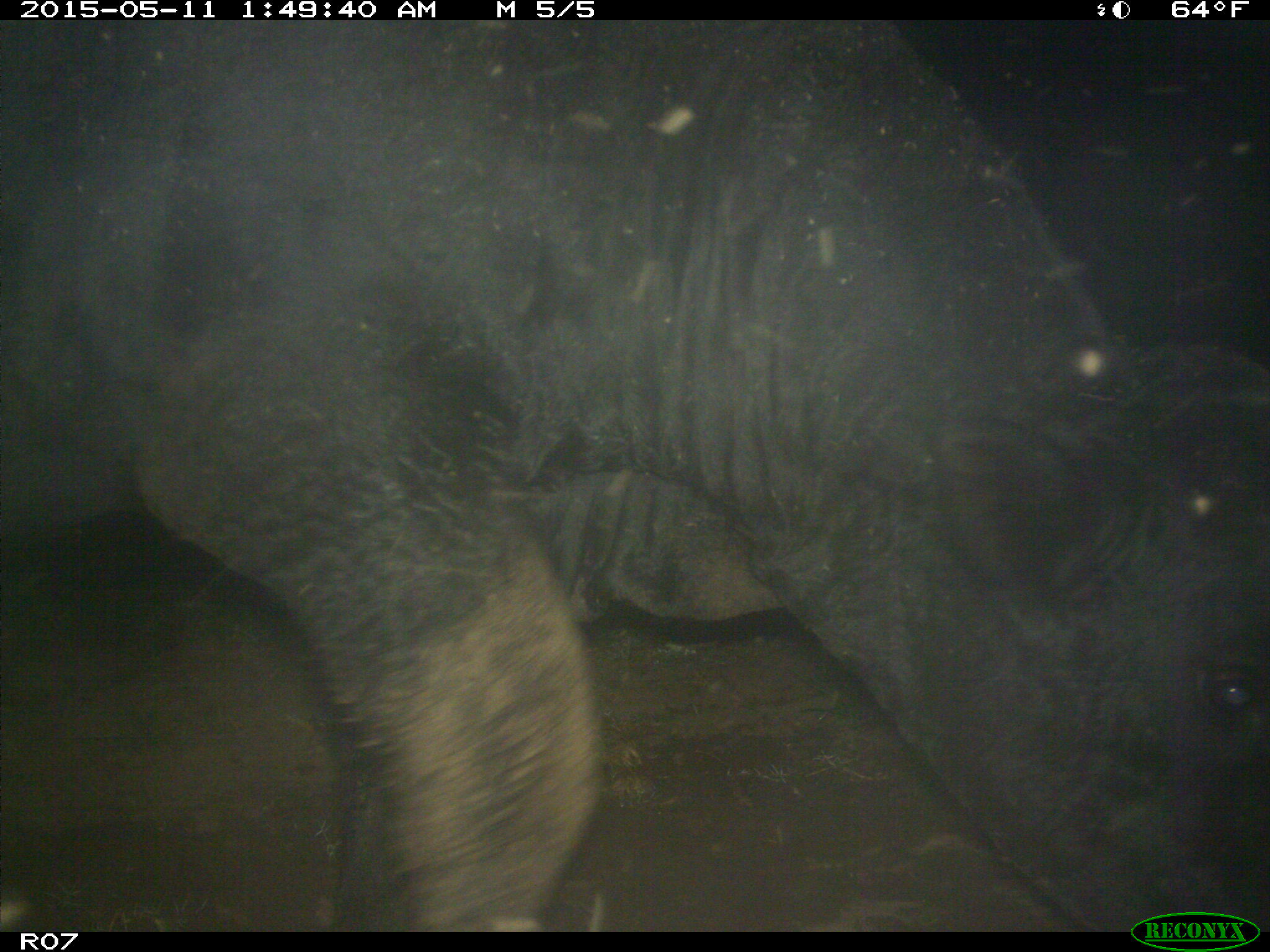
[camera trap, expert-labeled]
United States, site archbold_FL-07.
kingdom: Animalia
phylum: Chordata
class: Mammalia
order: Artiodactyla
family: Bovidae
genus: Bos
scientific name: Bos taurus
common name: domestic cow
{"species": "Bos taurus (domestic cow)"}